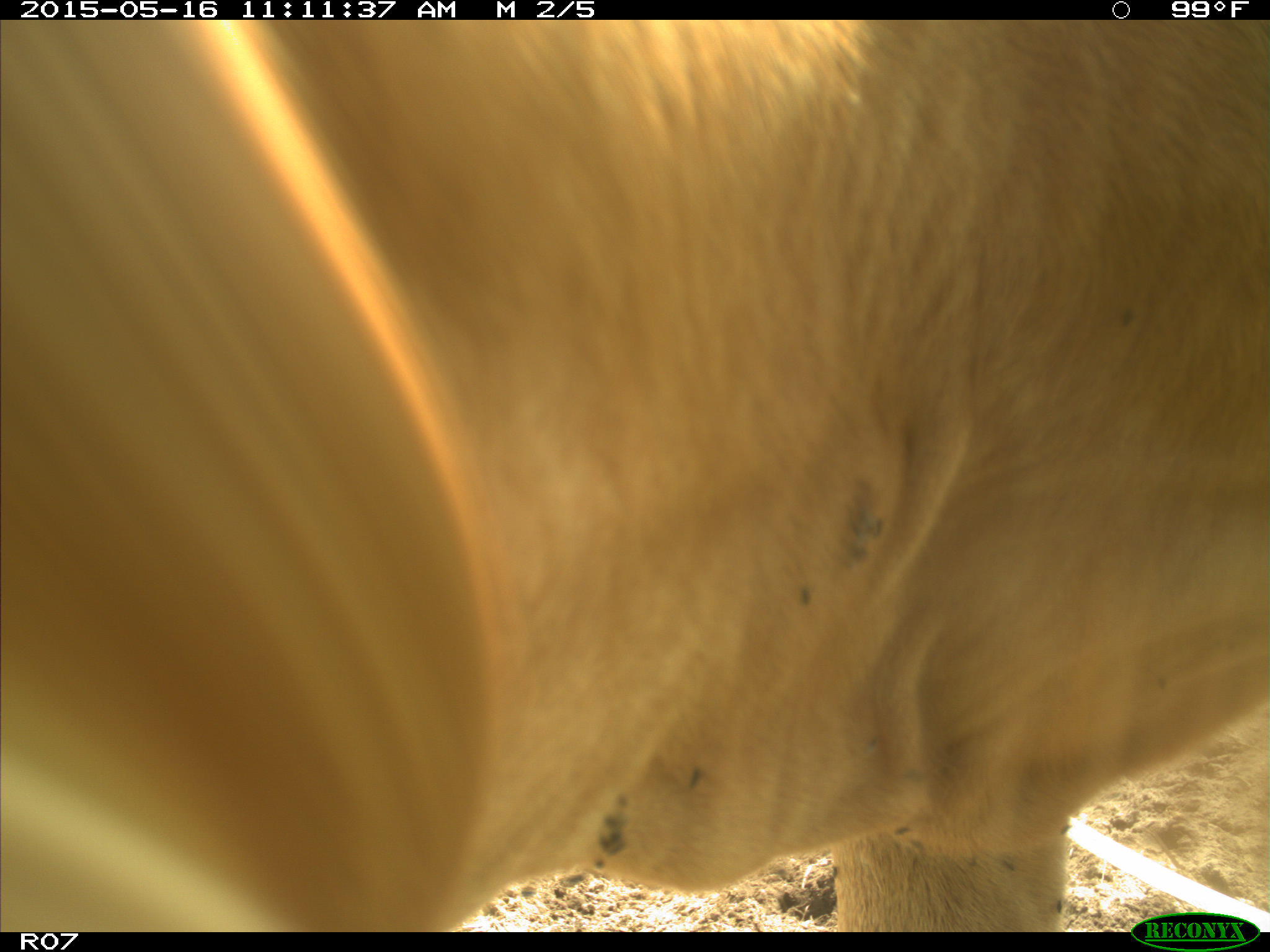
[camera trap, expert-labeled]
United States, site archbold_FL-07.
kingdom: Animalia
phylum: Chordata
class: Mammalia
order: Artiodactyla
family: Bovidae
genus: Bos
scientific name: Bos taurus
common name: domestic cow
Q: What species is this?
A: Bos taurus (domestic cow).